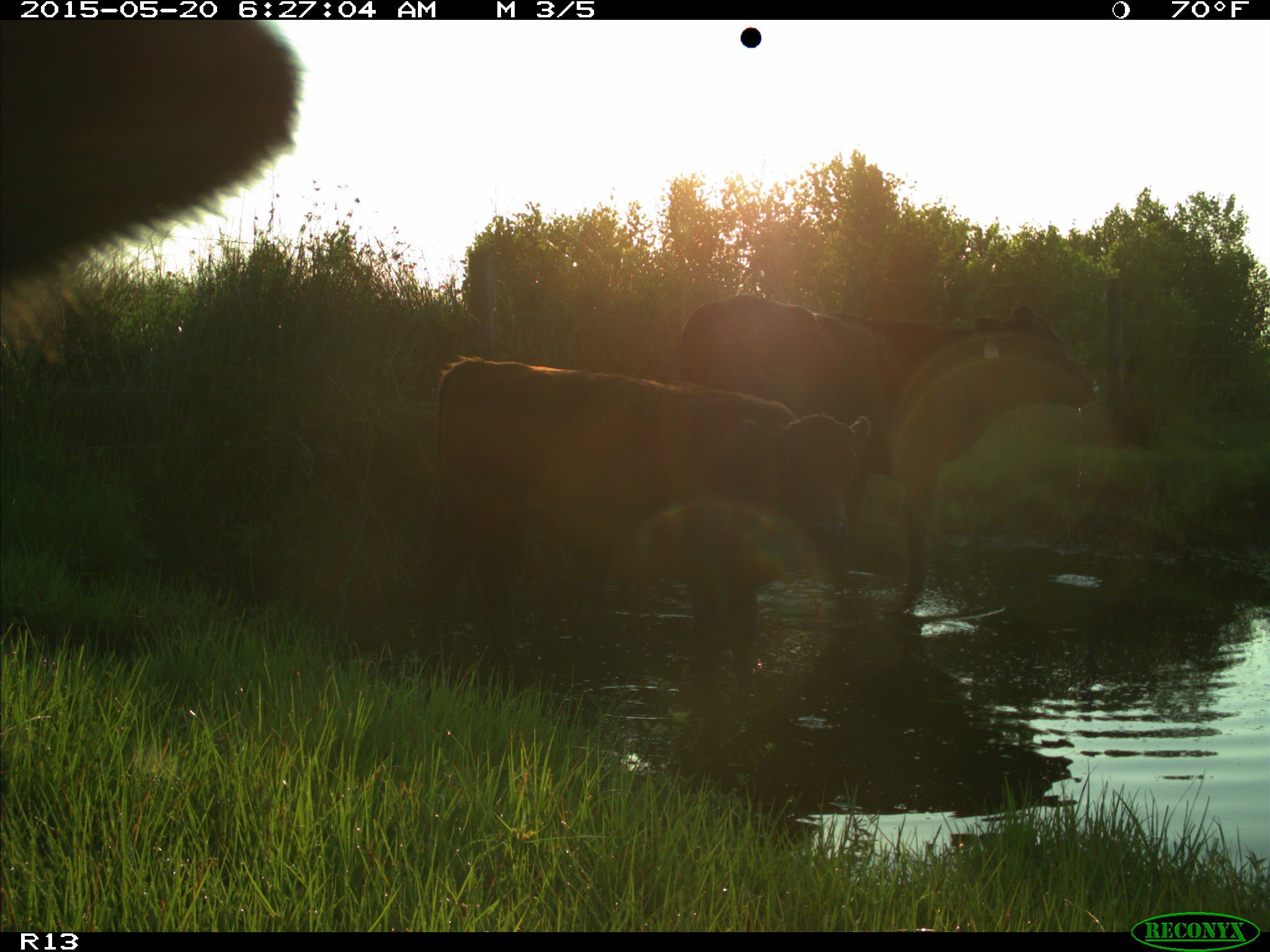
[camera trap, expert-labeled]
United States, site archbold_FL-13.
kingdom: Animalia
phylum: Chordata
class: Mammalia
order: Artiodactyla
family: Bovidae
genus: Bos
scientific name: Bos taurus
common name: domestic cow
Bos taurus (domestic cow).